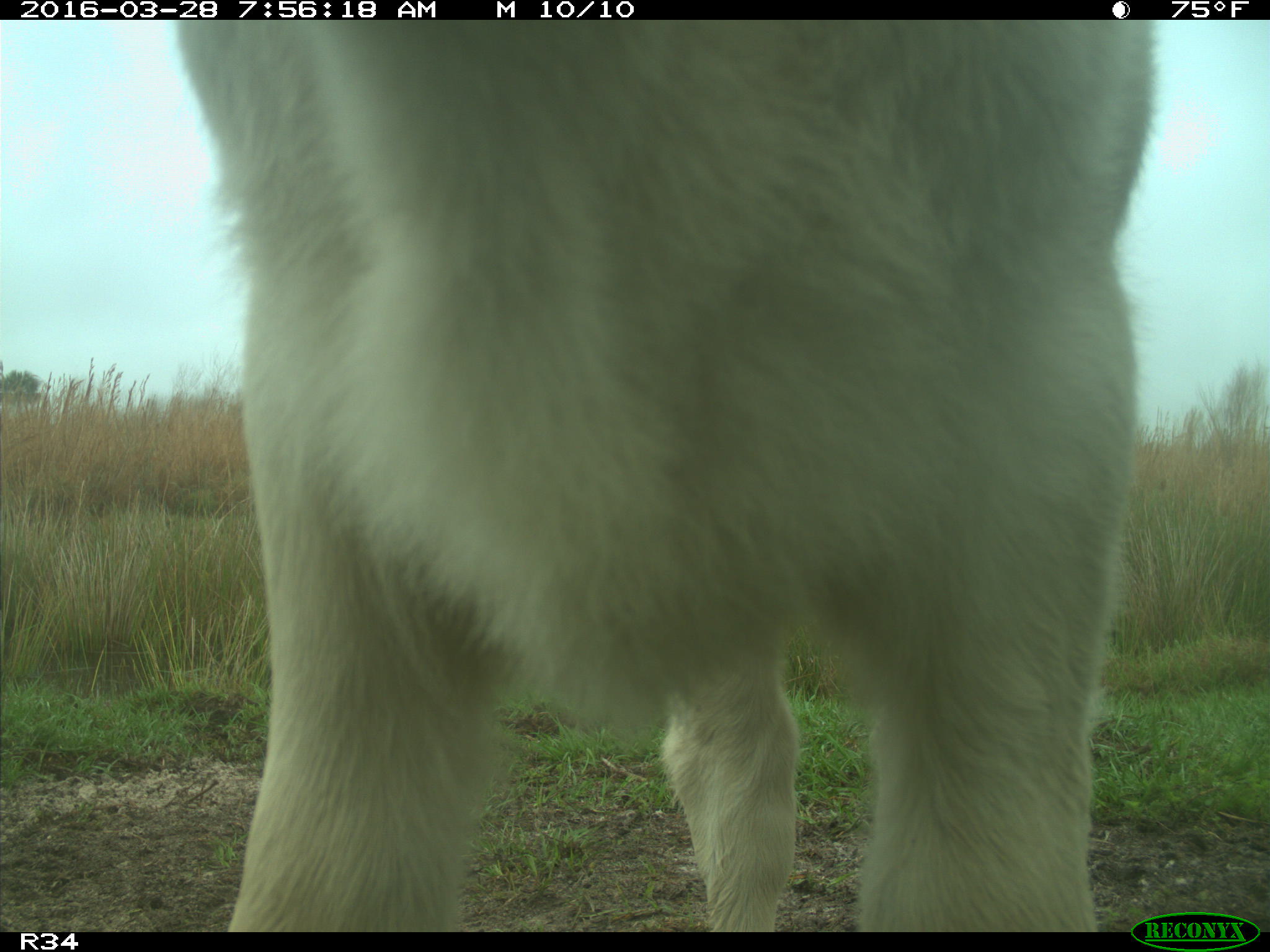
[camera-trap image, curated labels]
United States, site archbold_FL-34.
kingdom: Animalia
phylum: Chordata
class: Mammalia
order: Artiodactyla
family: Bovidae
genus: Bos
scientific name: Bos taurus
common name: domestic cow